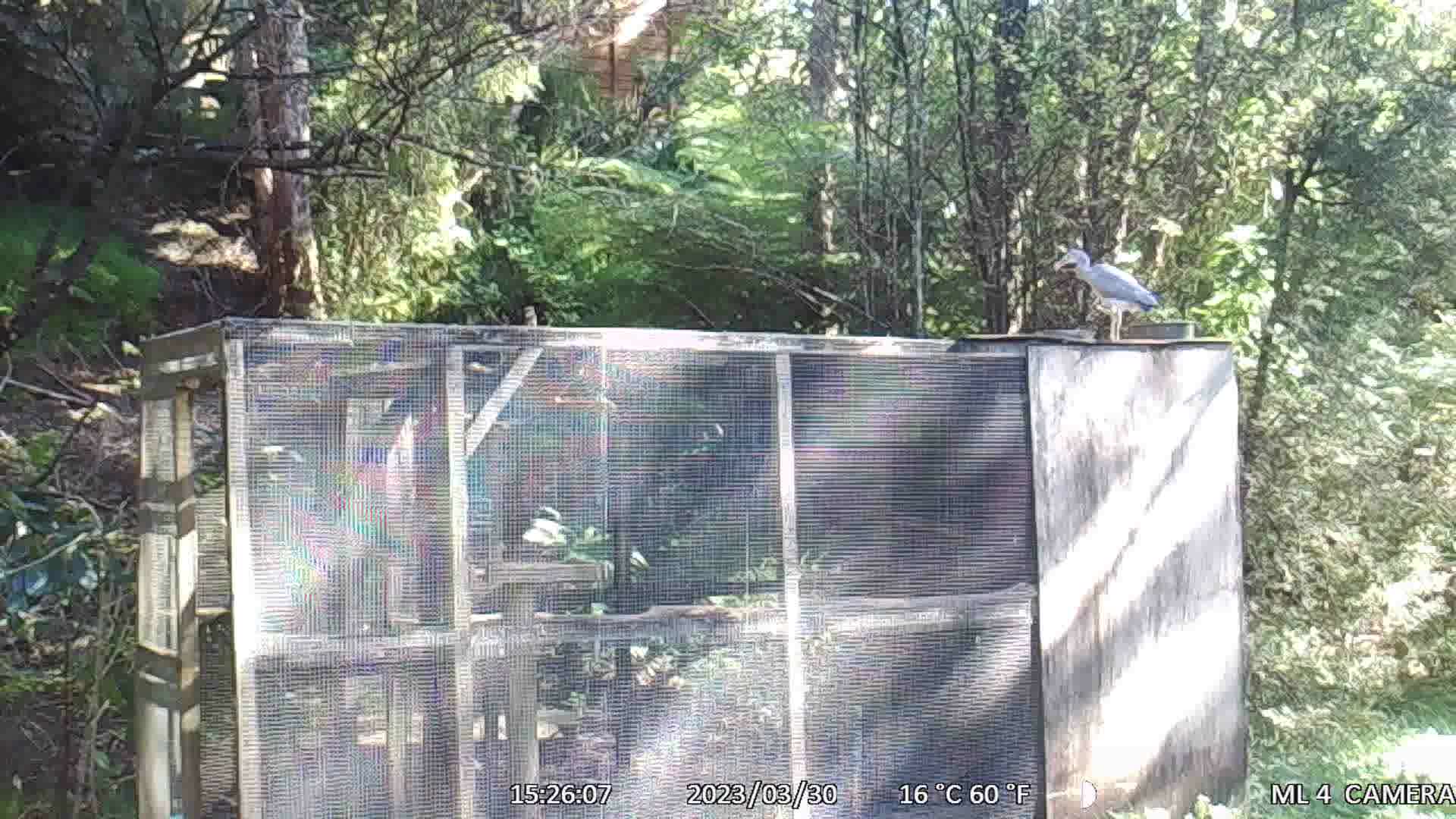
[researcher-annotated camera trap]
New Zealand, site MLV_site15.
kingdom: Animalia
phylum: Chordata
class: Aves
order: Pelecaniformes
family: Ardeidae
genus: Egretta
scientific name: Egretta novaehollandiae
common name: white-faced heron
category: white faced heron